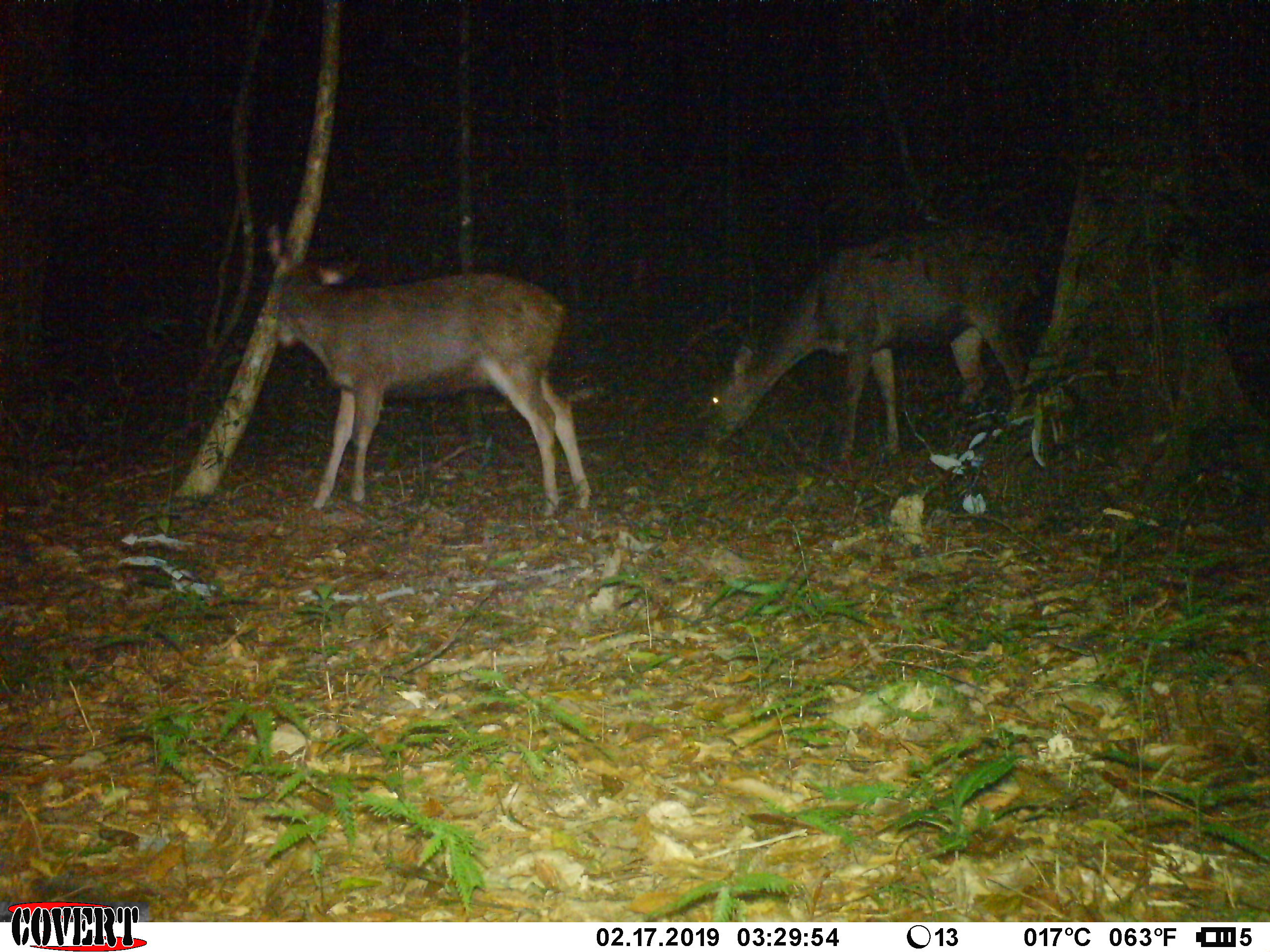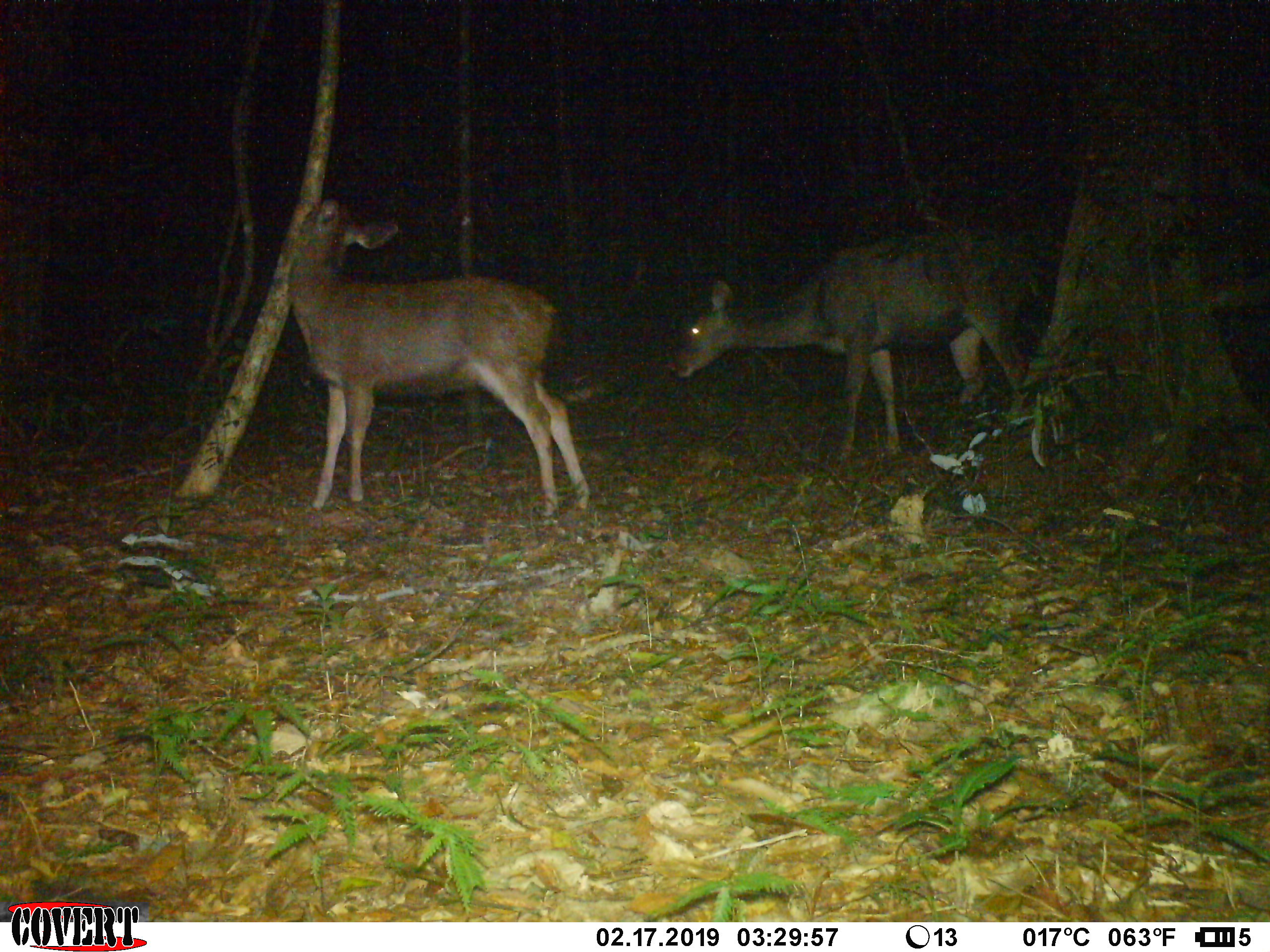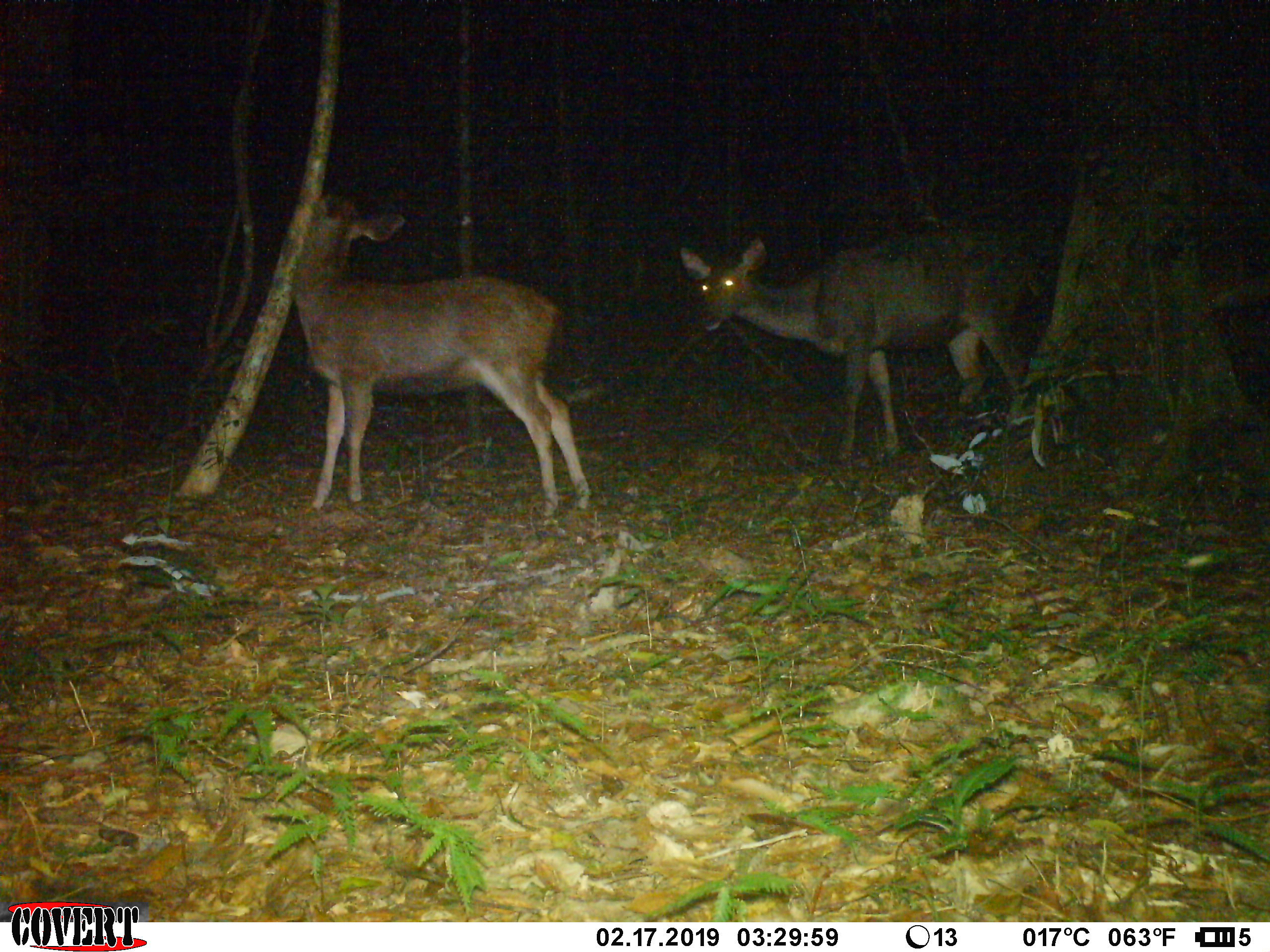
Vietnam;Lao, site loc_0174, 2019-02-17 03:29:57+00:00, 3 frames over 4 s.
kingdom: Animalia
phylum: Chordata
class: Mammalia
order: Artiodactyla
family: Cervidae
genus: Rusa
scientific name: Rusa unicolor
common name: sambar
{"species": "sambar (Rusa unicolor)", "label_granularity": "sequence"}